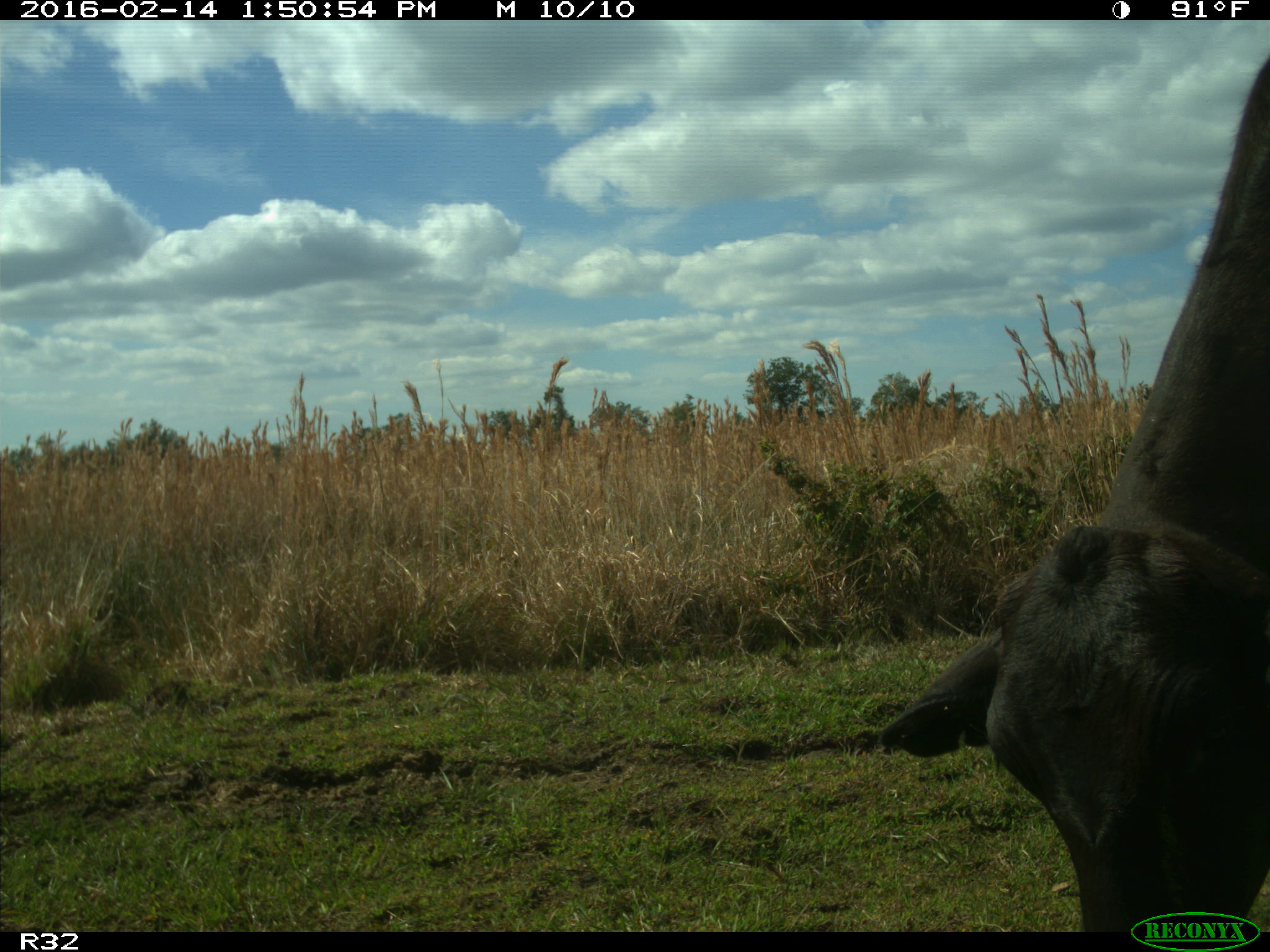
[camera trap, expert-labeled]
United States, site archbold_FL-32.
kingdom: Animalia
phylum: Chordata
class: Mammalia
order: Artiodactyla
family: Bovidae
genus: Bos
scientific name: Bos taurus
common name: domestic cow